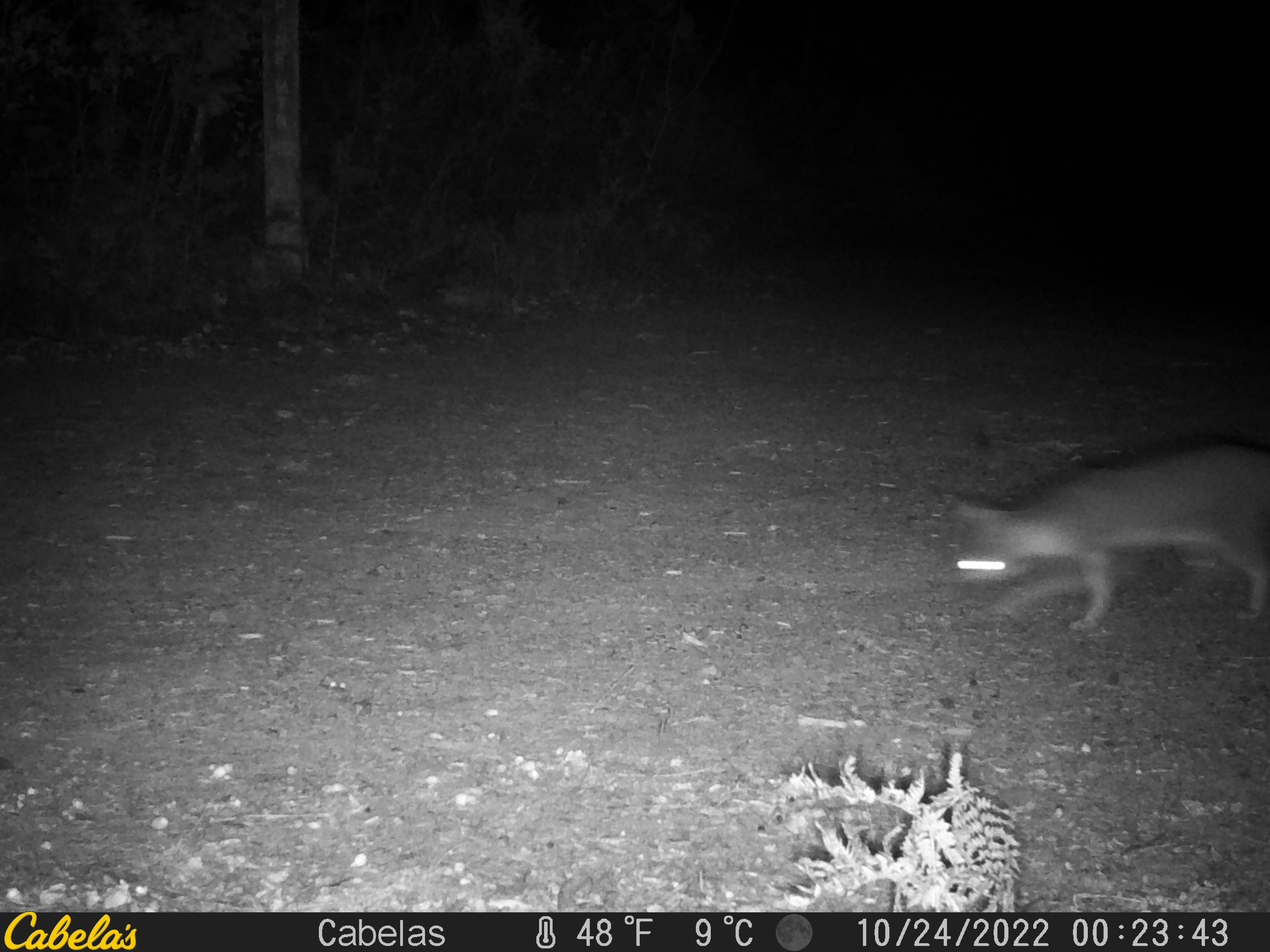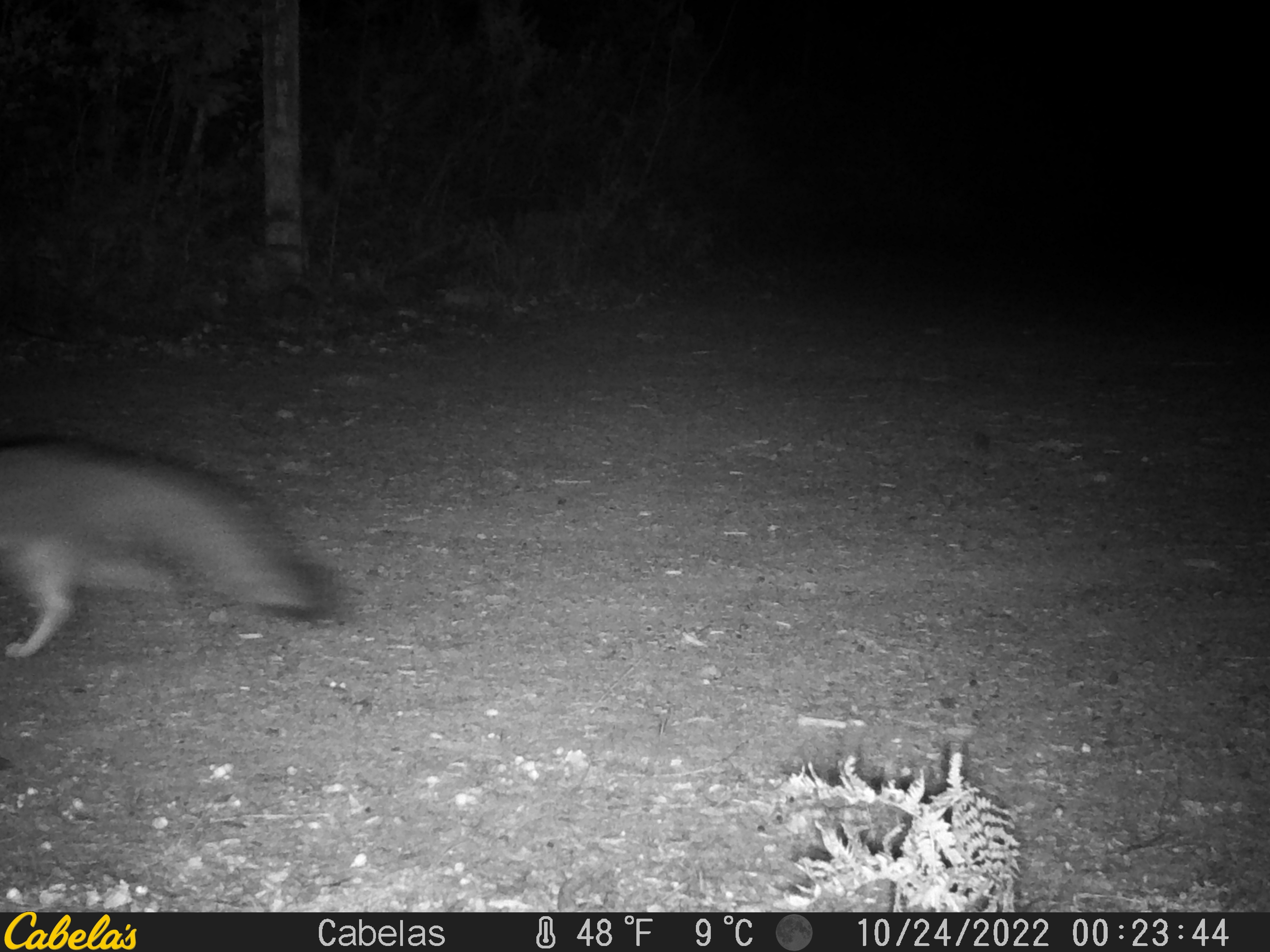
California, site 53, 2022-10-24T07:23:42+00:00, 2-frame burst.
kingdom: Animalia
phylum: Chordata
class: Mammalia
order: Carnivora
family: Canidae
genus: Urocyon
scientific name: Urocyon cinereoargenteus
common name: gray fox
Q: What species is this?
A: Gray fox (Urocyon cinereoargenteus).